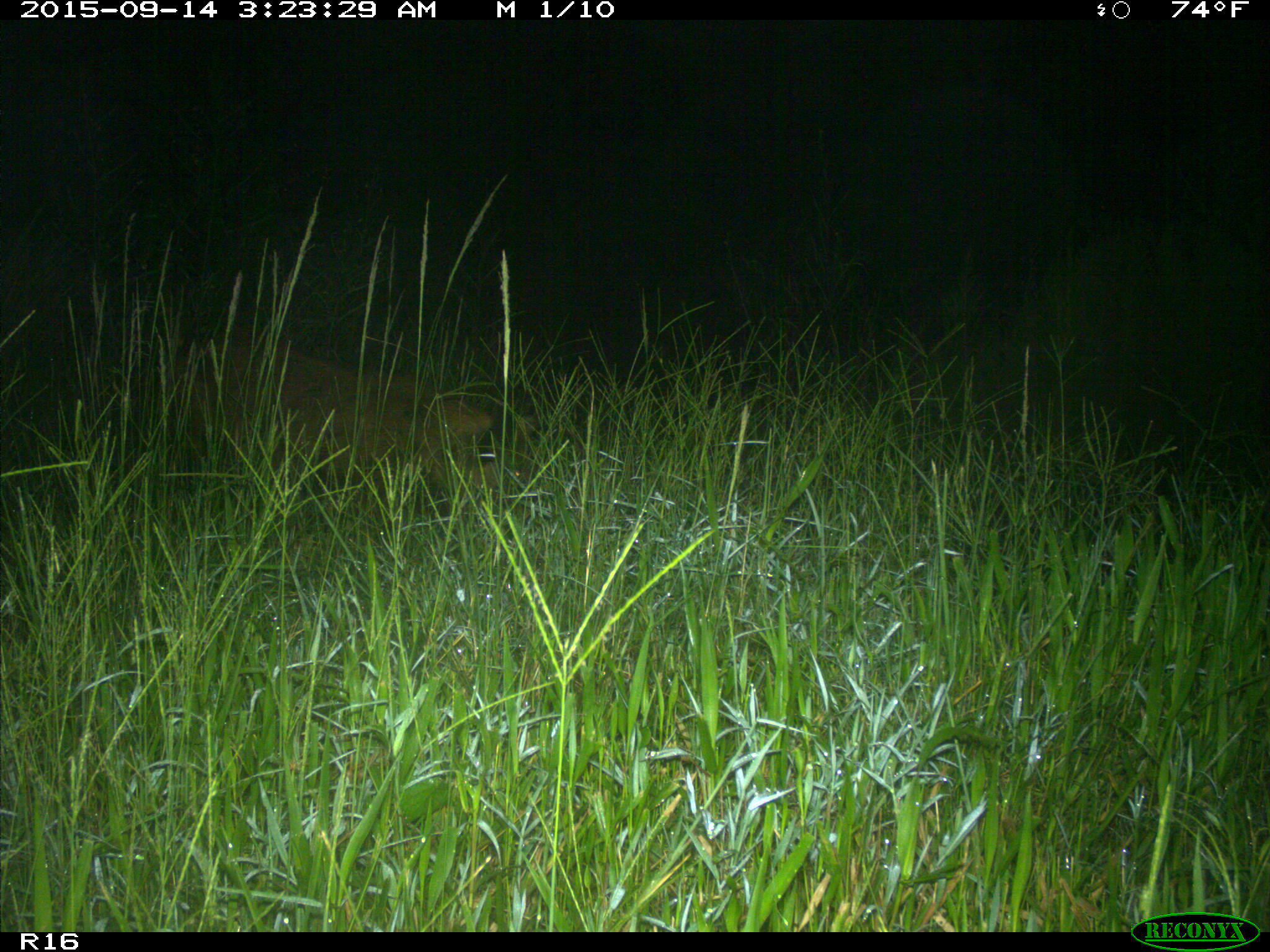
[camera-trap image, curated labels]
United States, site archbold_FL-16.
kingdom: Animalia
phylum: Chordata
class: Mammalia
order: Artiodactyla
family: Suidae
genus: Sus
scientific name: Sus scrofa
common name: wild boar